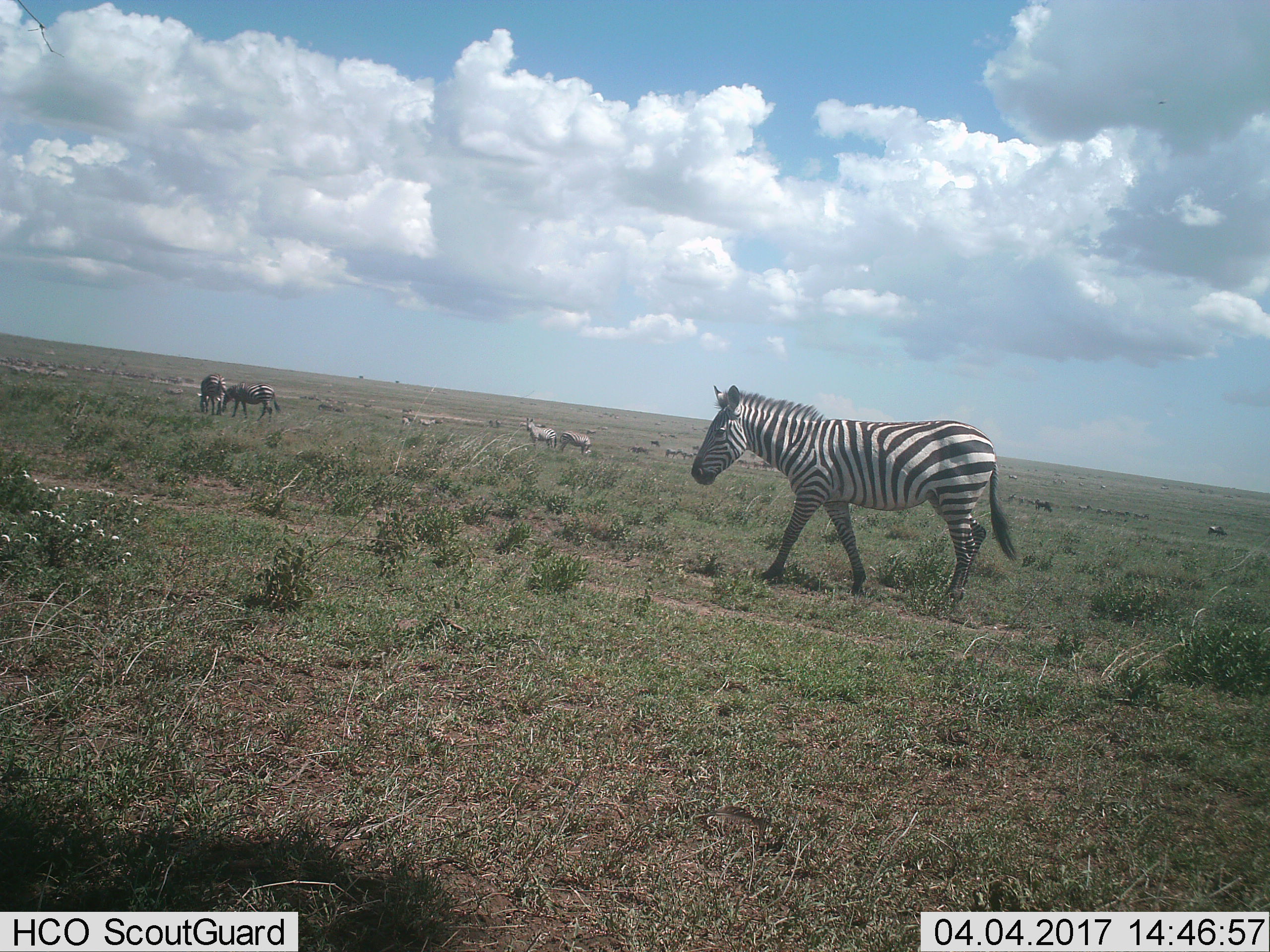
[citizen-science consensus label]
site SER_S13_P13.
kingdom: Animalia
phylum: Chordata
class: Mammalia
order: Perissodactyla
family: Equidae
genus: Equus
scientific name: Equus quagga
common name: plains zebra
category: zebraplains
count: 5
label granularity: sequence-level